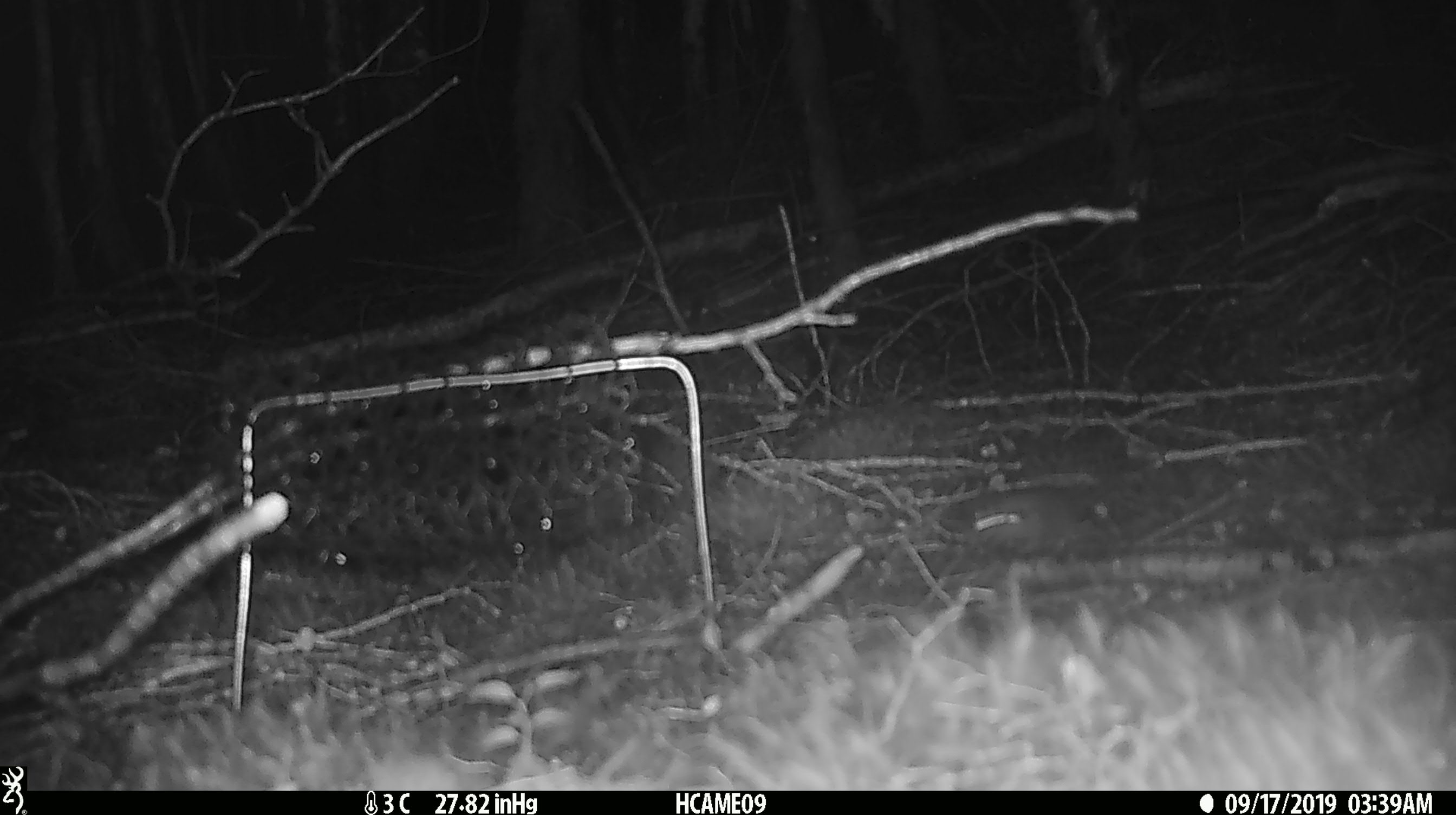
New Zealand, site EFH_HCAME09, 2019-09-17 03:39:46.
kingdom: Animalia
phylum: Chordata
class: Mammalia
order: Rodentia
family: Muridae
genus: Mus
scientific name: Mus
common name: mouse